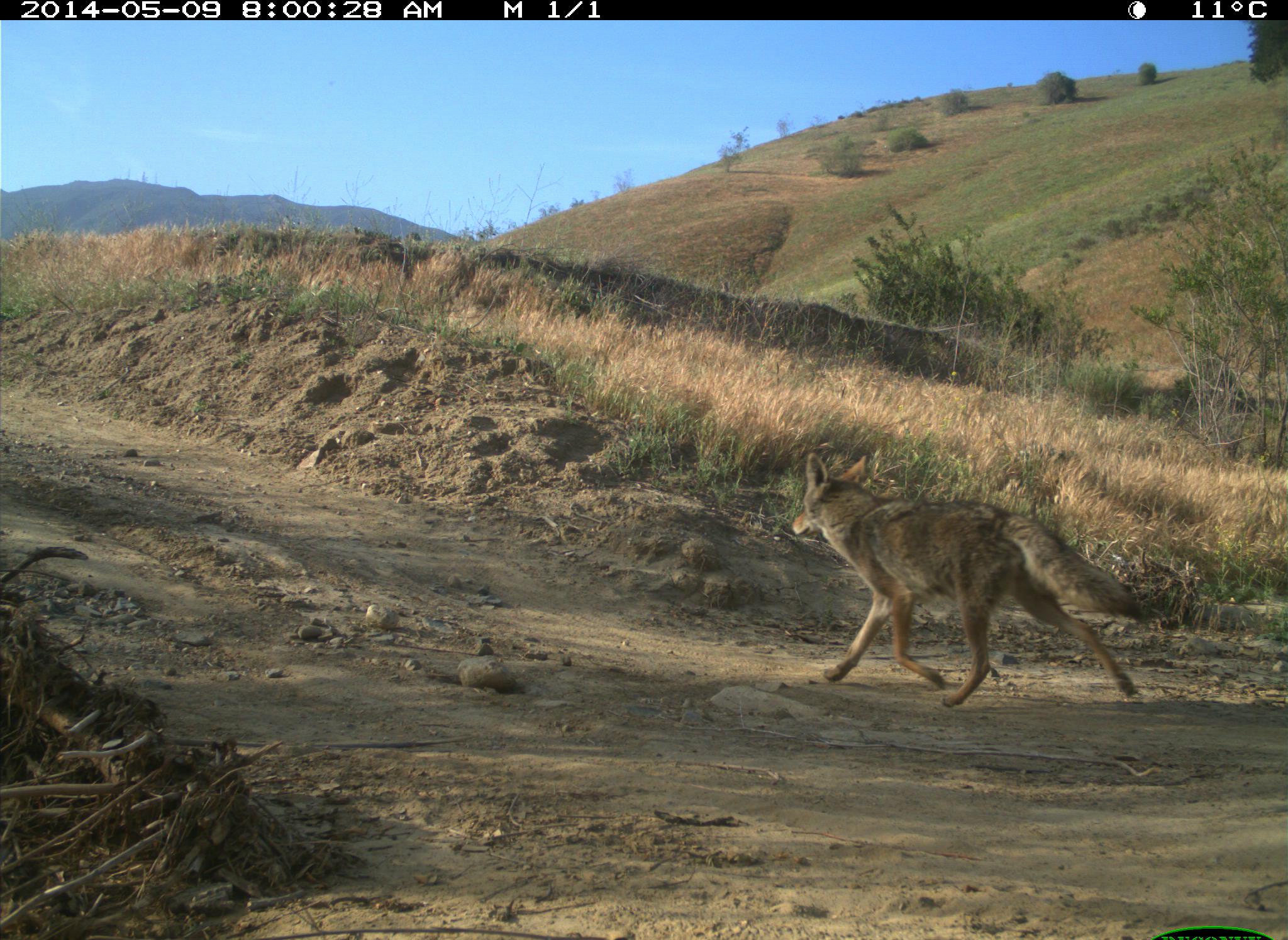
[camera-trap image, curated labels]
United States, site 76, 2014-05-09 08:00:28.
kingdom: Animalia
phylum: Chordata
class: Mammalia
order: Carnivora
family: Canidae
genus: Canis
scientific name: Canis latrans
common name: coyote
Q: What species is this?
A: Coyote (Canis latrans).